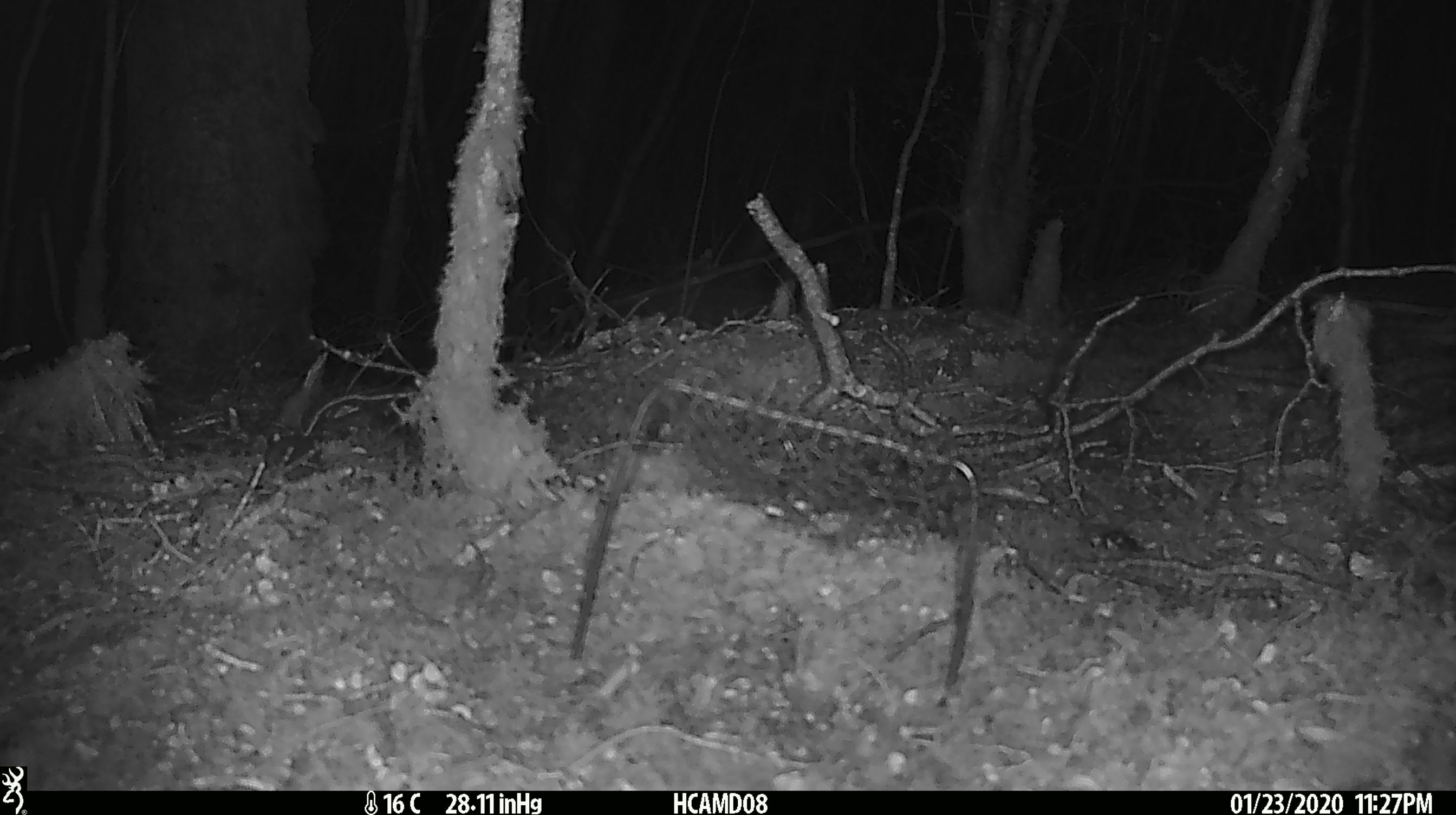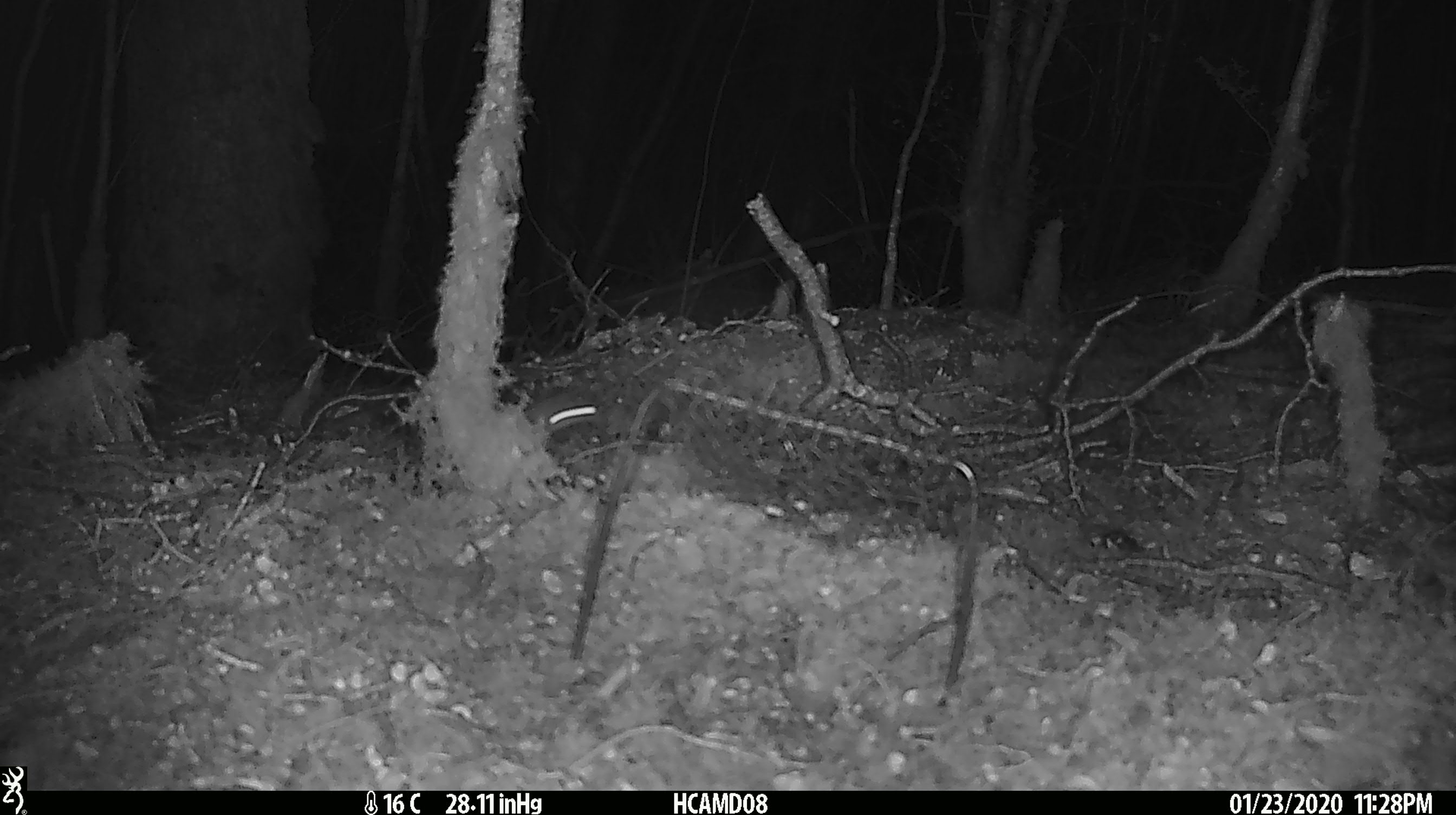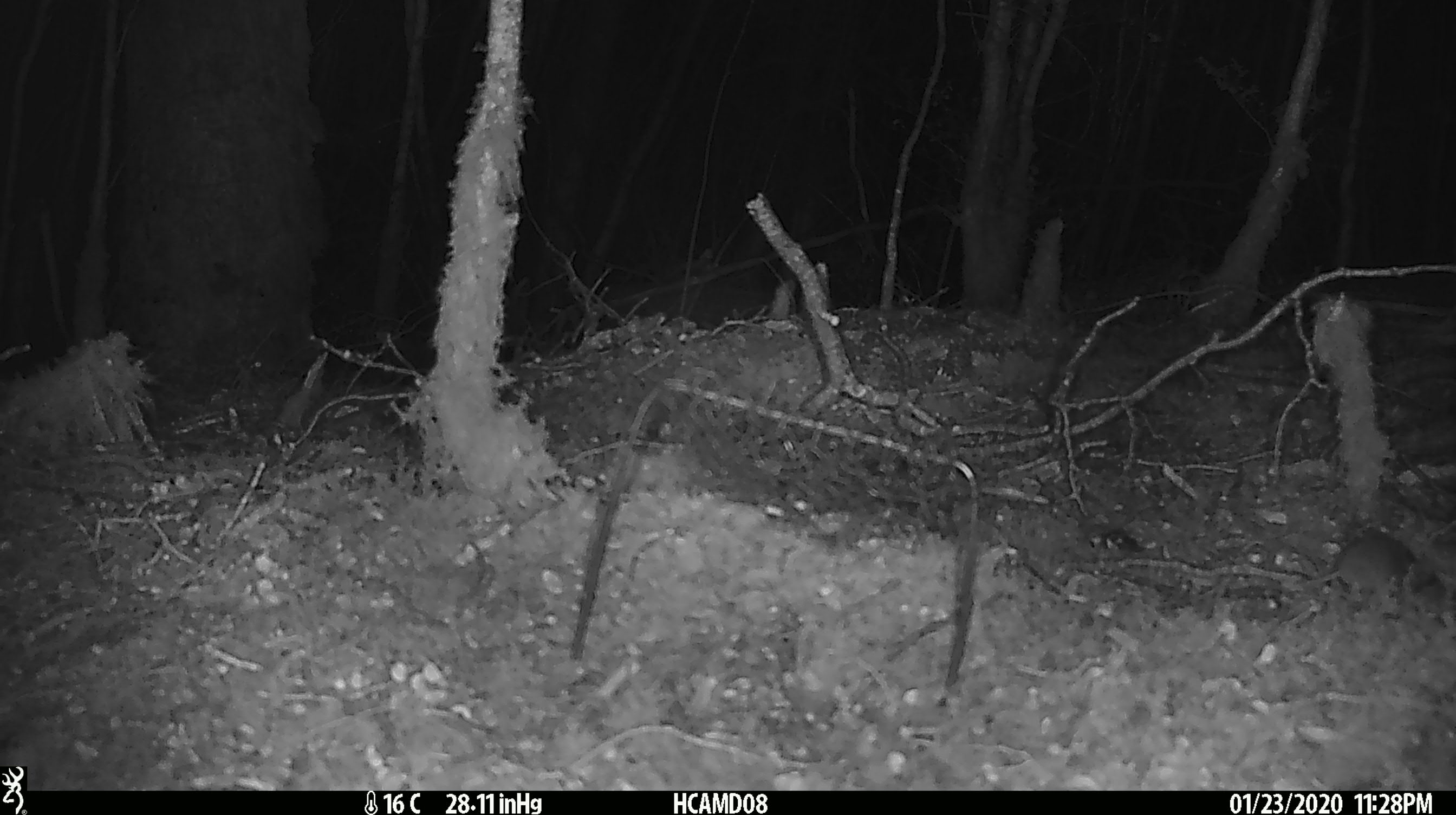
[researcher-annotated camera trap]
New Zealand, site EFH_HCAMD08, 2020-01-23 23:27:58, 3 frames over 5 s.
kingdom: Animalia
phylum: Chordata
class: Mammalia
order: Rodentia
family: Muridae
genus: Mus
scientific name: Mus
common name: mouse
Mouse (Mus).